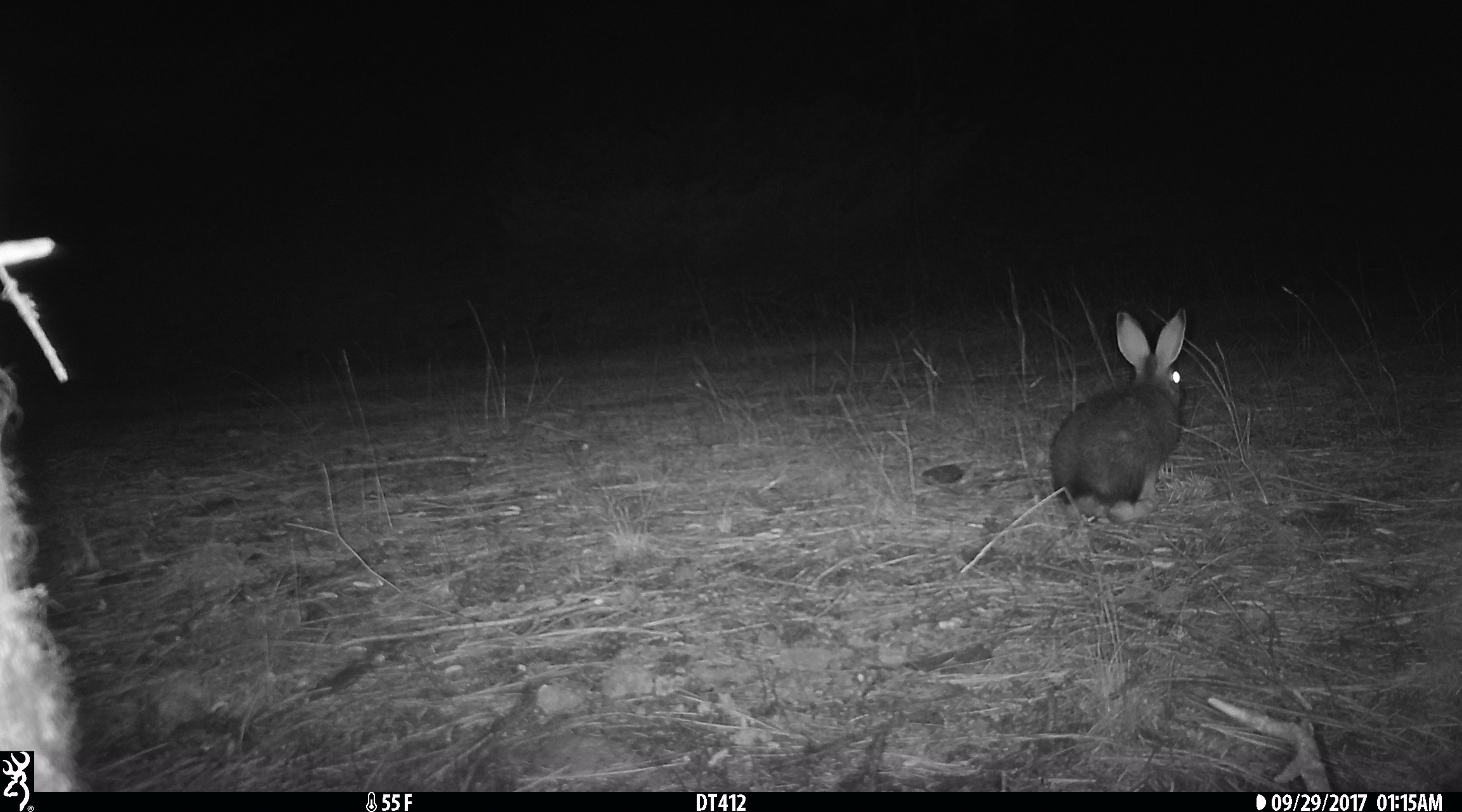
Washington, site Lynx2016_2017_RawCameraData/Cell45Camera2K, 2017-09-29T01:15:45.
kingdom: Animalia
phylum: Chordata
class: Mammalia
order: Lagomorpha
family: Leporidae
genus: Lepus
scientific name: Lepus americanus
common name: snowshoe hare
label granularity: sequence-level